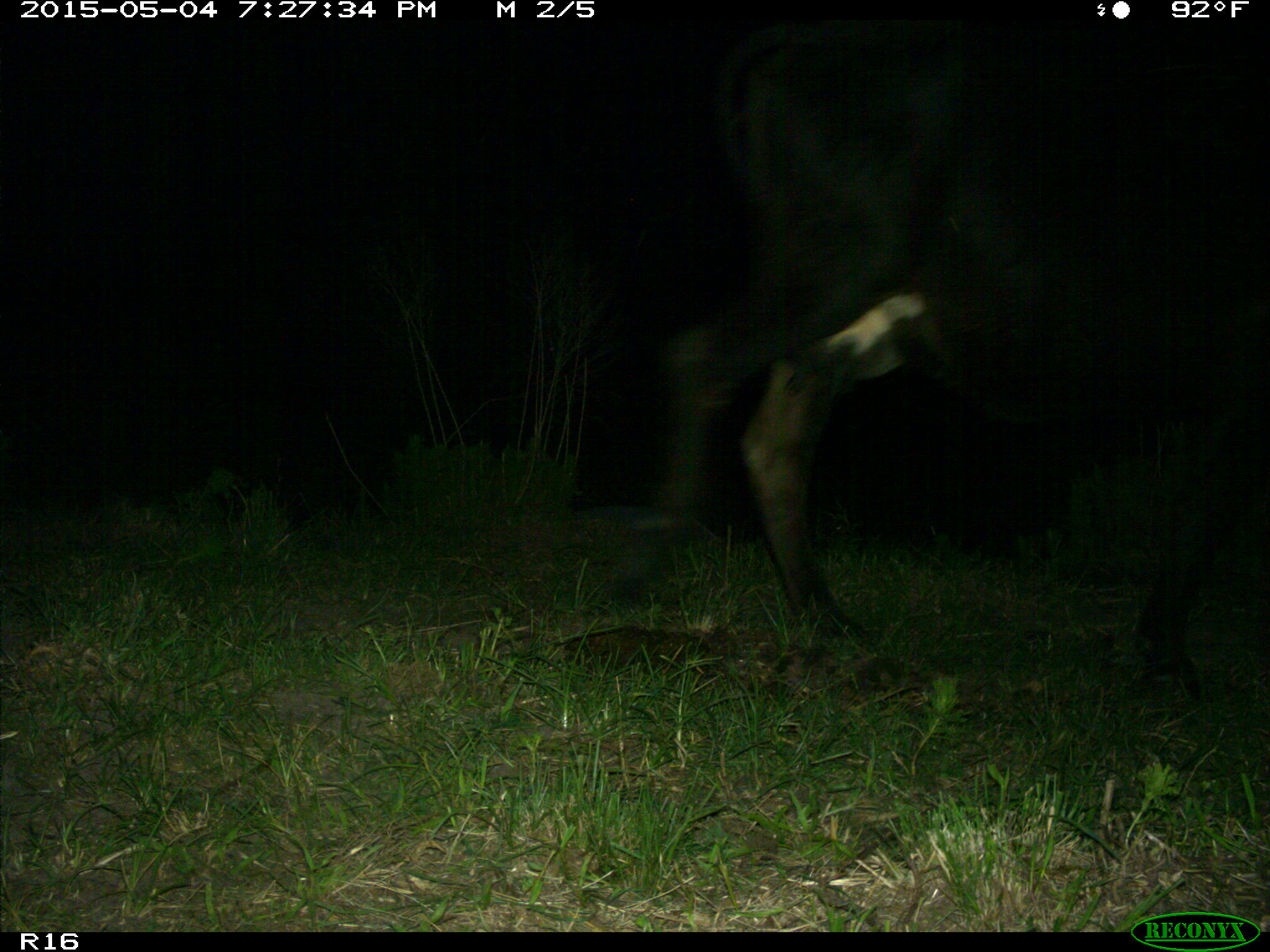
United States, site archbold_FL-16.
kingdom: Animalia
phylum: Chordata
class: Mammalia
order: Artiodactyla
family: Bovidae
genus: Bos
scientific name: Bos taurus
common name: domestic cow